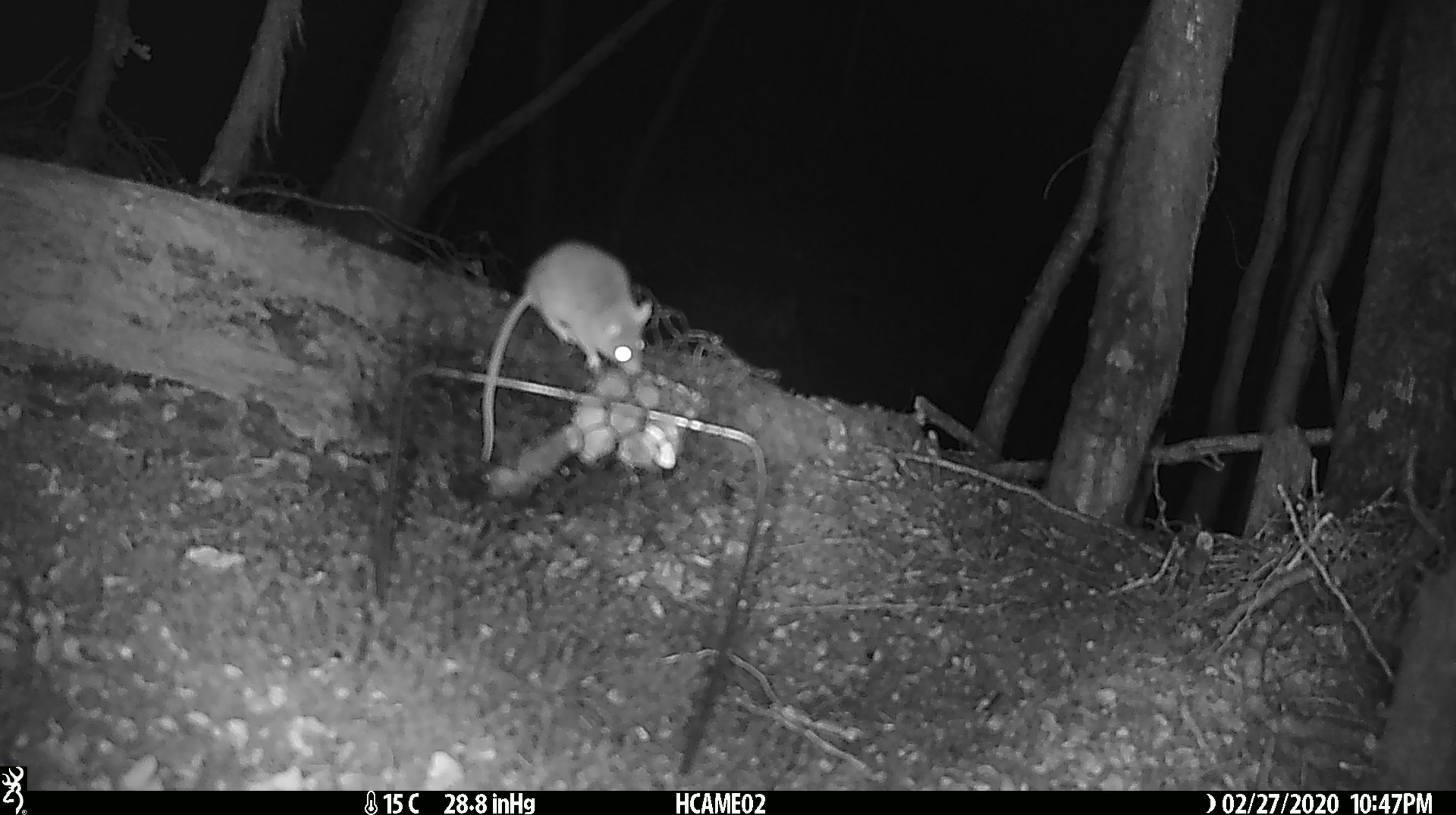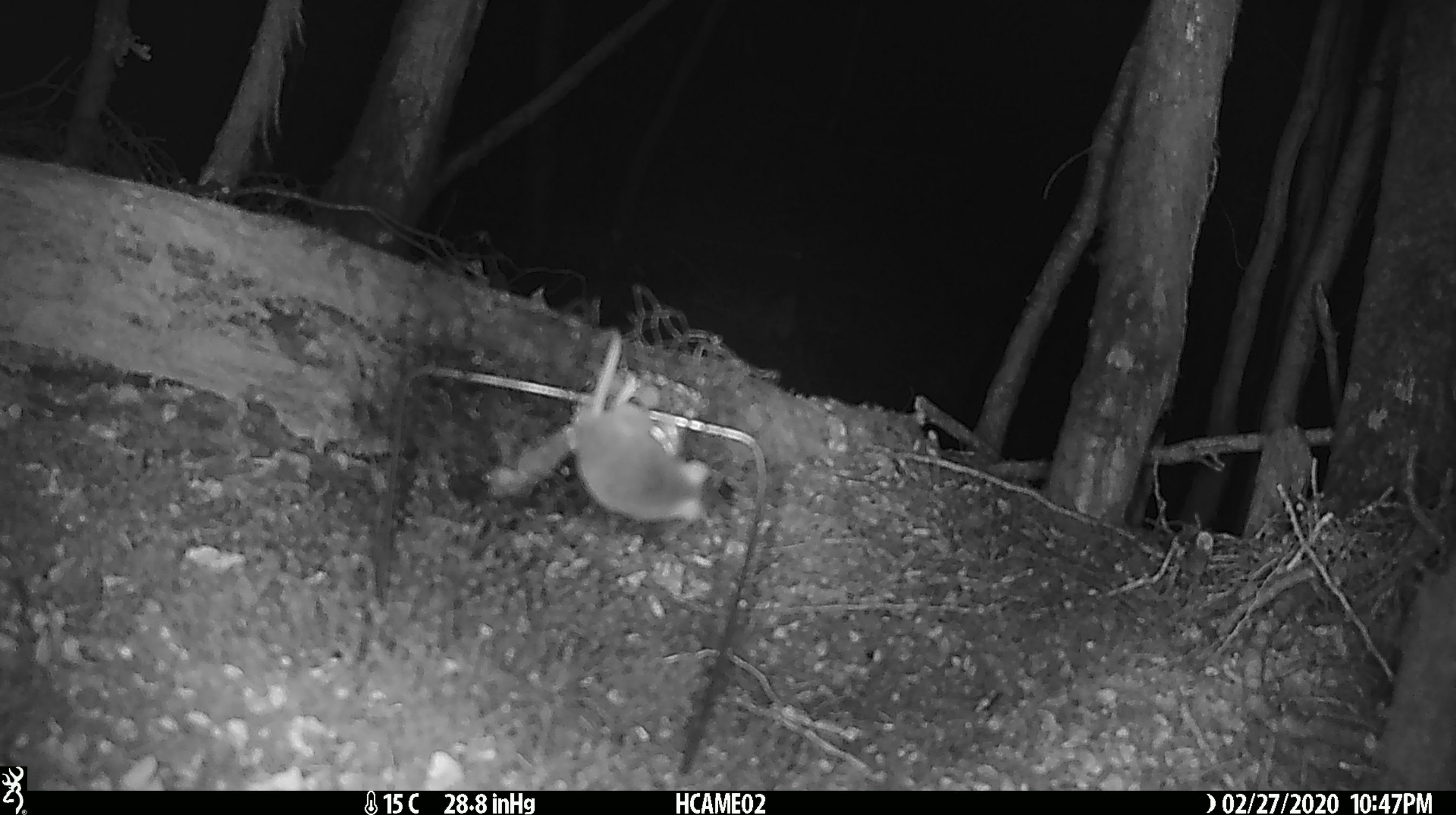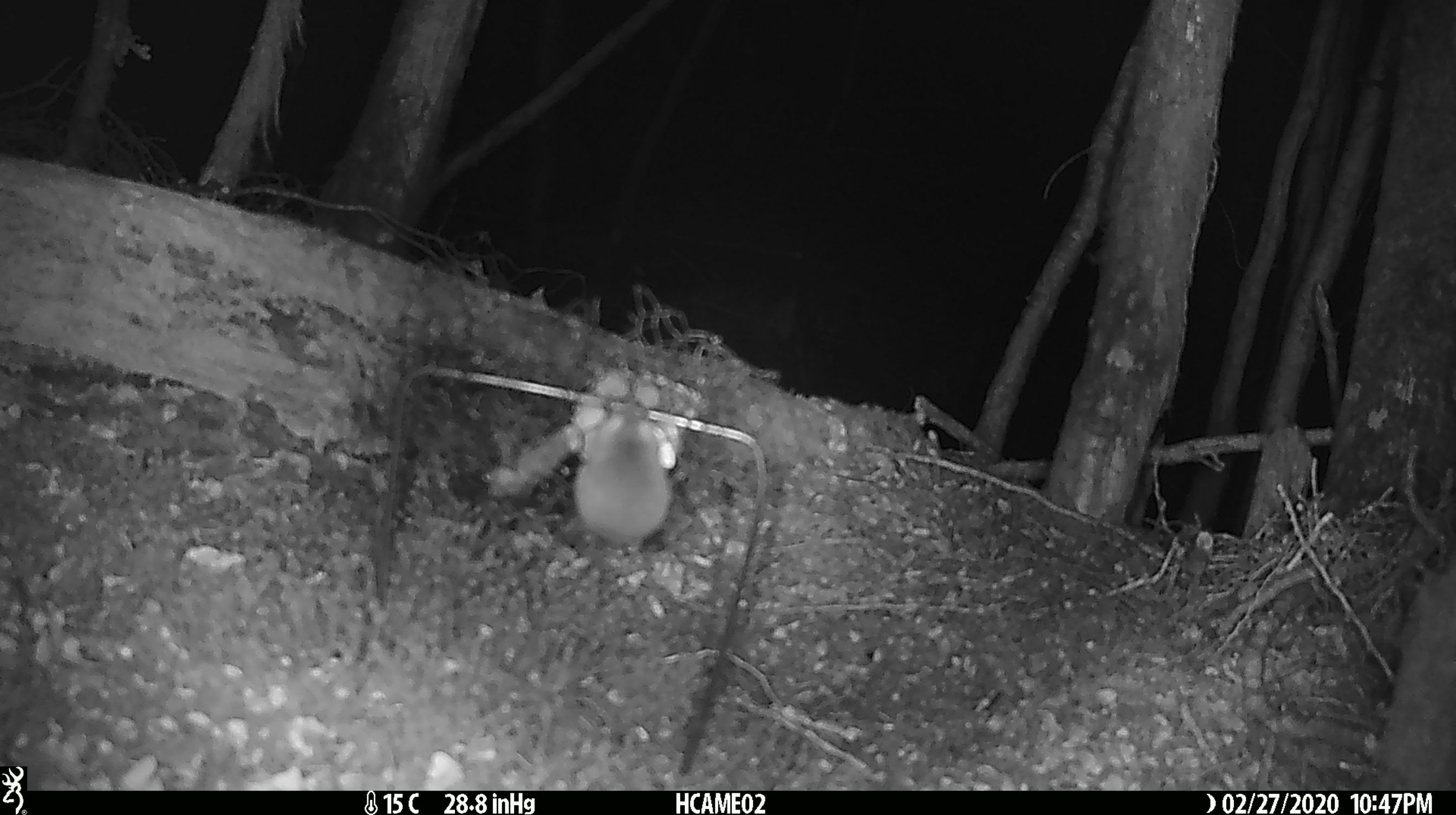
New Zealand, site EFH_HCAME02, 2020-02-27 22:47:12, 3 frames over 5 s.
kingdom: Animalia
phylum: Chordata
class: Mammalia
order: Rodentia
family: Muridae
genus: Mus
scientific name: Mus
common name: mouse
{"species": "mouse (Mus)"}